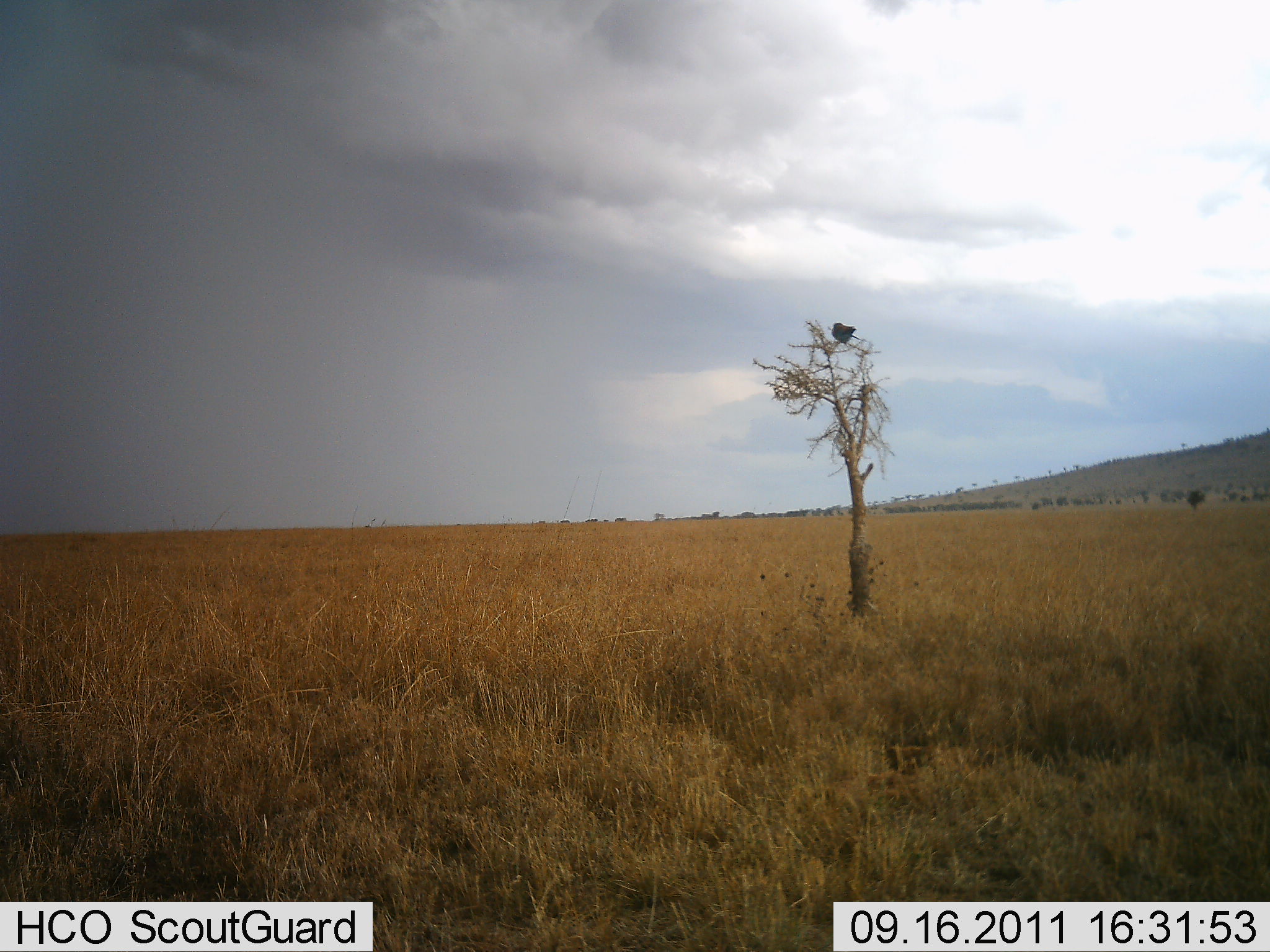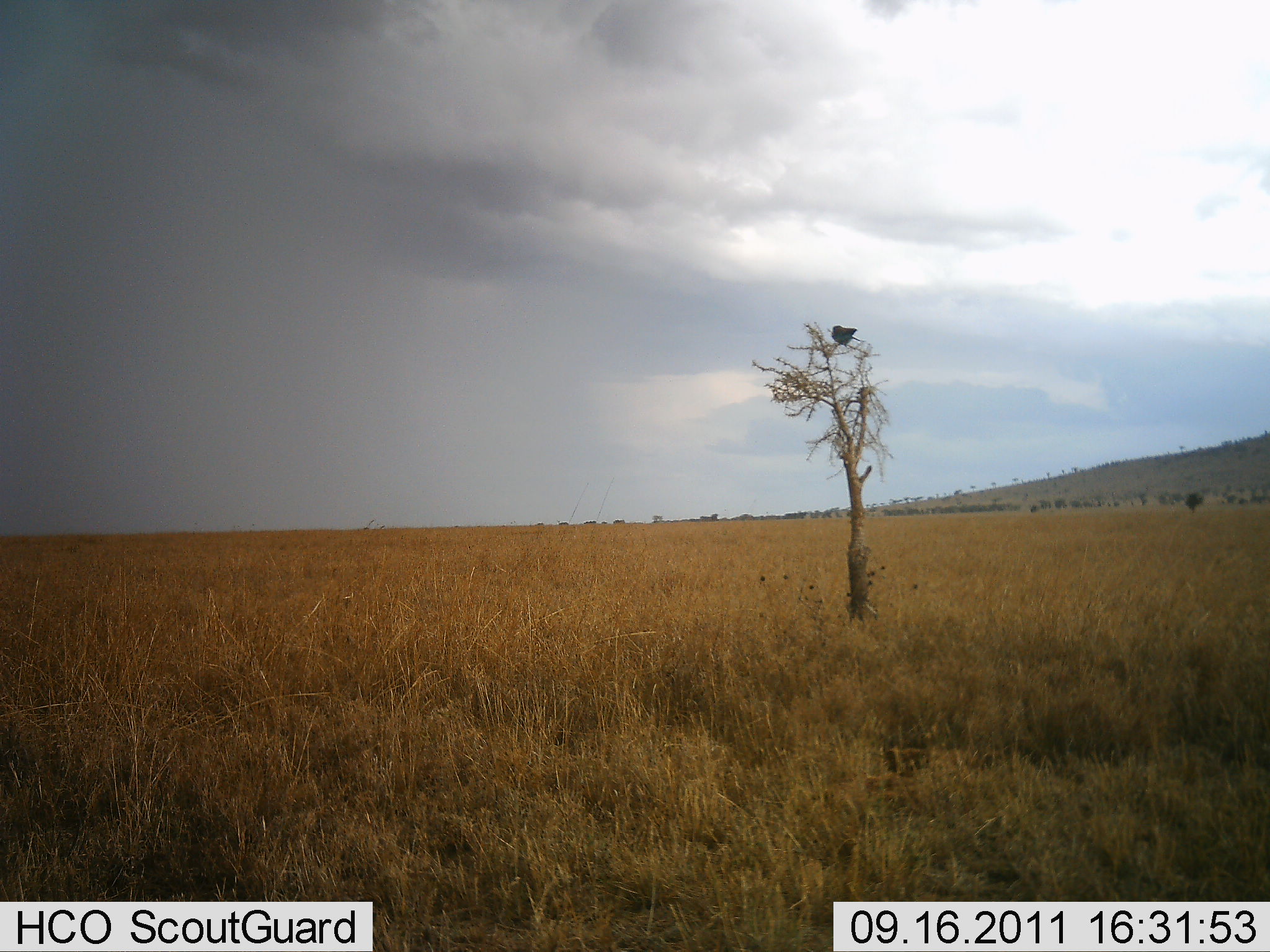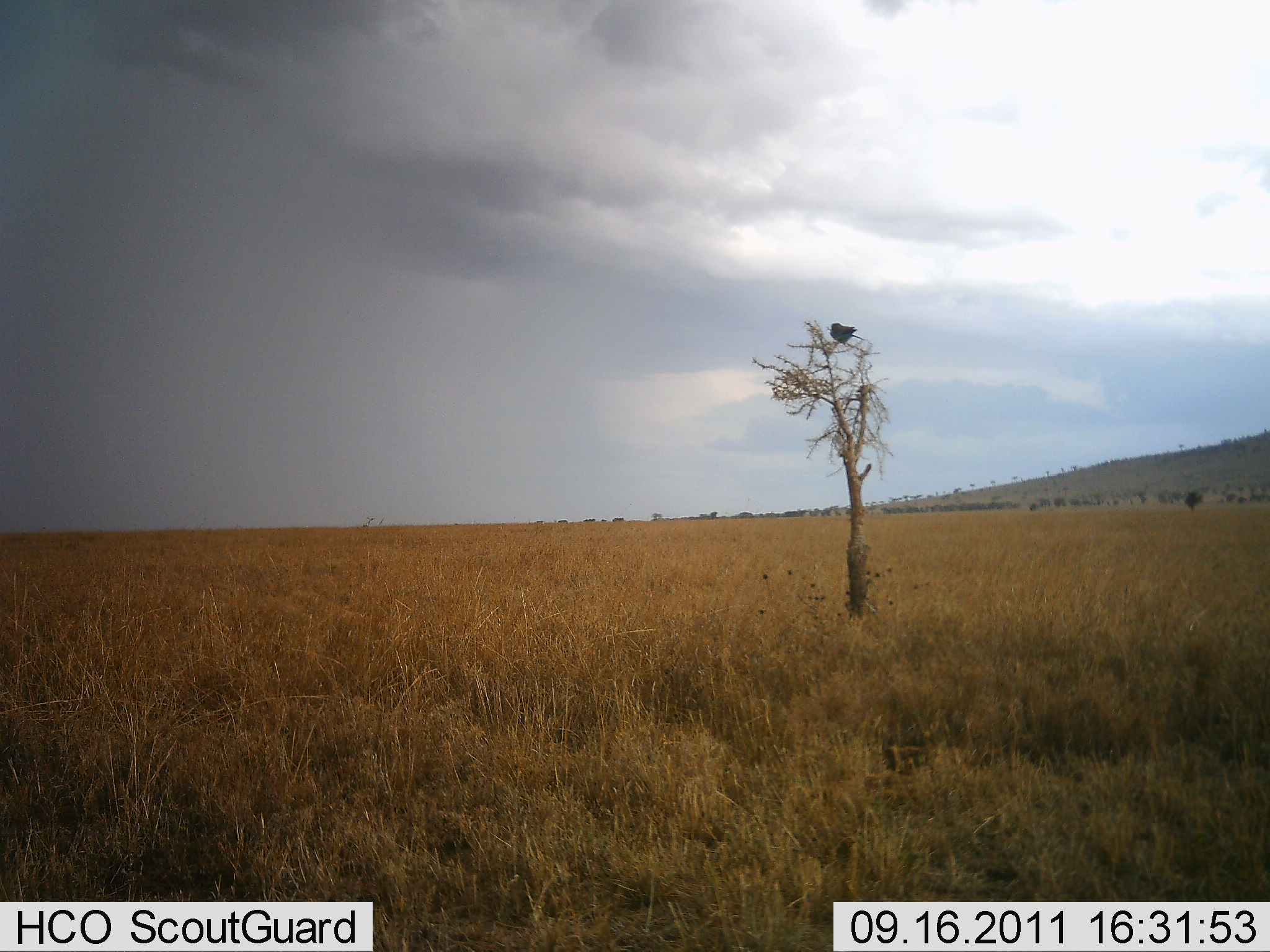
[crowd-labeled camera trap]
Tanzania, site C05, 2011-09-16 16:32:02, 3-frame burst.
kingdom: Animalia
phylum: Chordata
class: Aves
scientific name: Aves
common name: bird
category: otherbird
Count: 1.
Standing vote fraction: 0%.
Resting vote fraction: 100%.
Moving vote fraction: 0%.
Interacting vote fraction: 0%.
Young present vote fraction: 0%.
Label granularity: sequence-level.